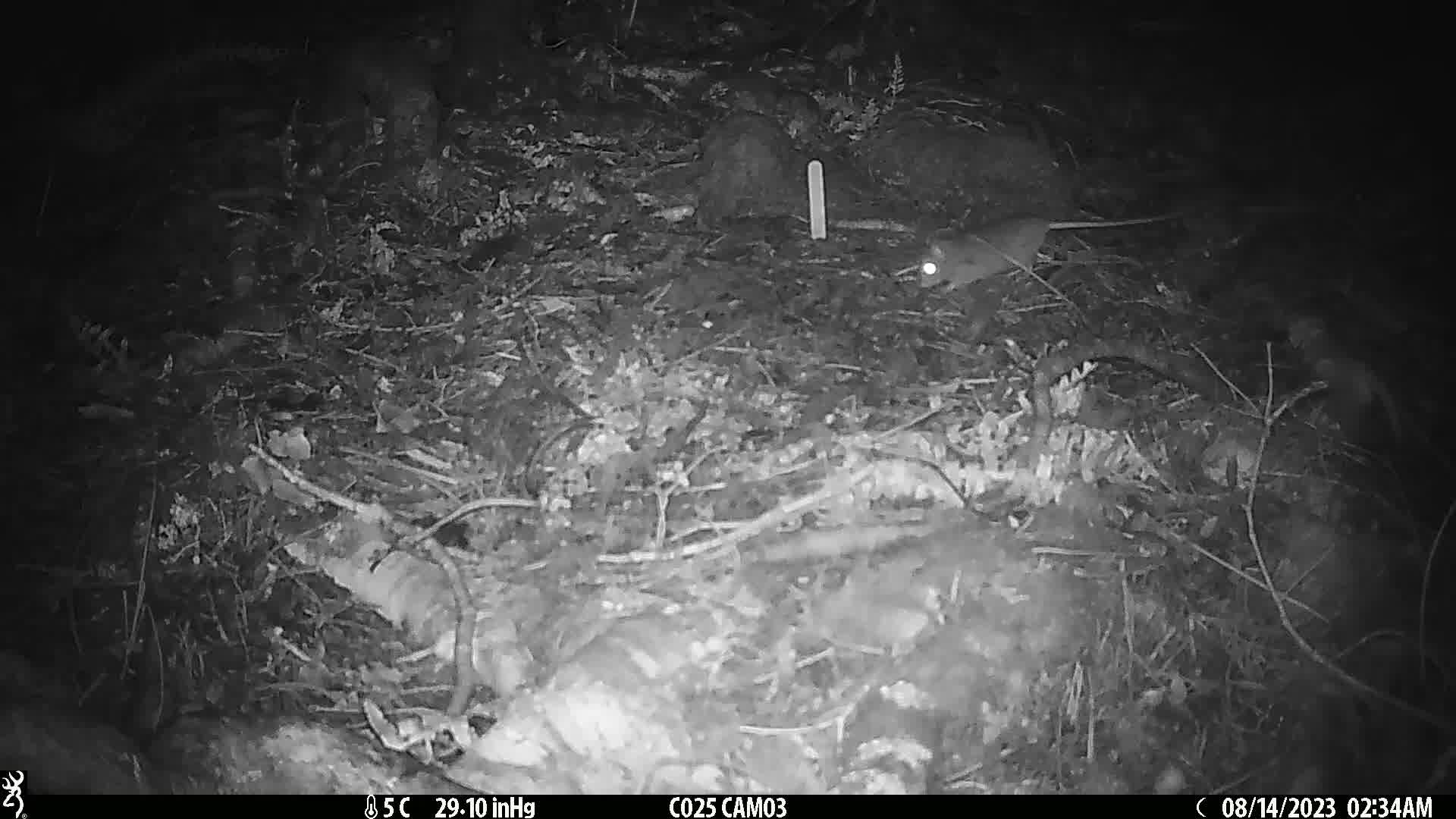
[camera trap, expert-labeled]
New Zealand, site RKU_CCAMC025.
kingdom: Animalia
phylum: Chordata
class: Mammalia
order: Rodentia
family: Muridae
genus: Rattus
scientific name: Rattus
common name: rat